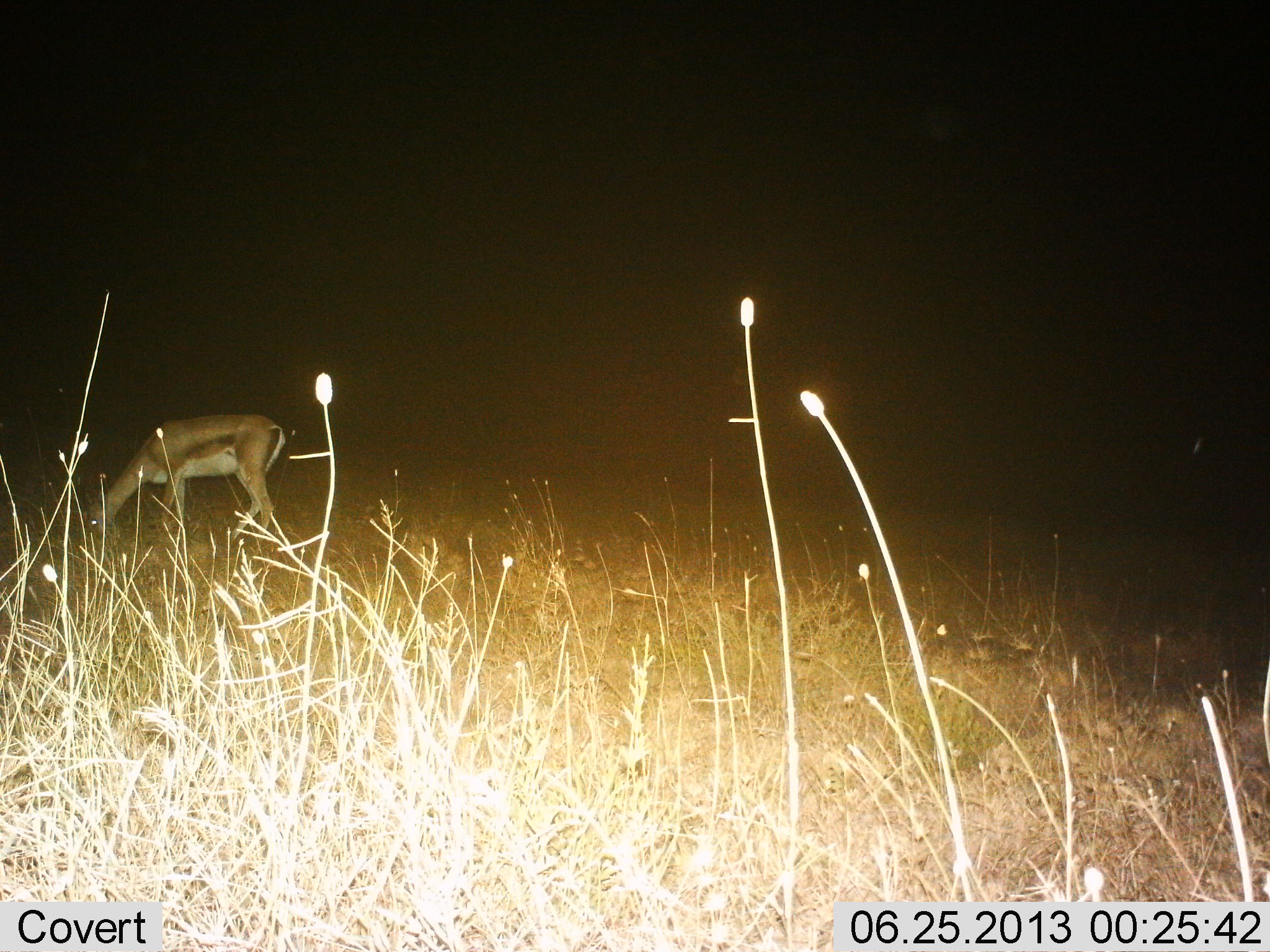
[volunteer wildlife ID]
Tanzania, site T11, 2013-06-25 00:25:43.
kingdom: Animalia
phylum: Chordata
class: Mammalia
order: Artiodactyla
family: Bovidae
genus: Nanger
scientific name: Nanger granti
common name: grant's gazelle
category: gazellegrants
Gazellegrants (grant's gazelle) (Nanger granti), count 1. Behavior (volunteer vote fractions): standing 20%, resting 0%, moving 0%, interacting 0%. Young present (vote fraction): 0%. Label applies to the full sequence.